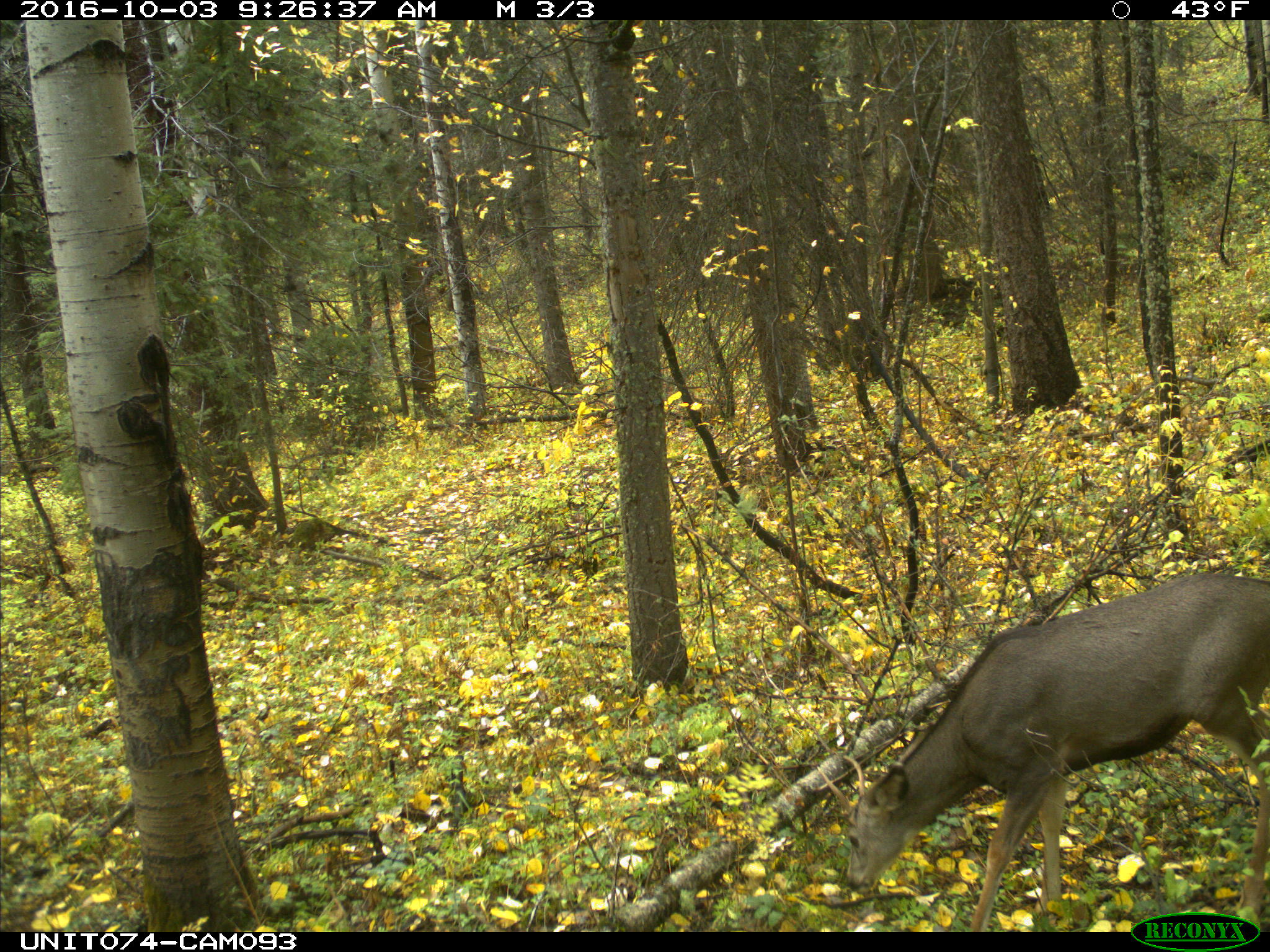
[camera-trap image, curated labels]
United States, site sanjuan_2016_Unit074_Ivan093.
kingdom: Animalia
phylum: Chordata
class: Mammalia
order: Artiodactyla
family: Cervidae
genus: Odocoileus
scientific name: Odocoileus hemionus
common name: mule deer